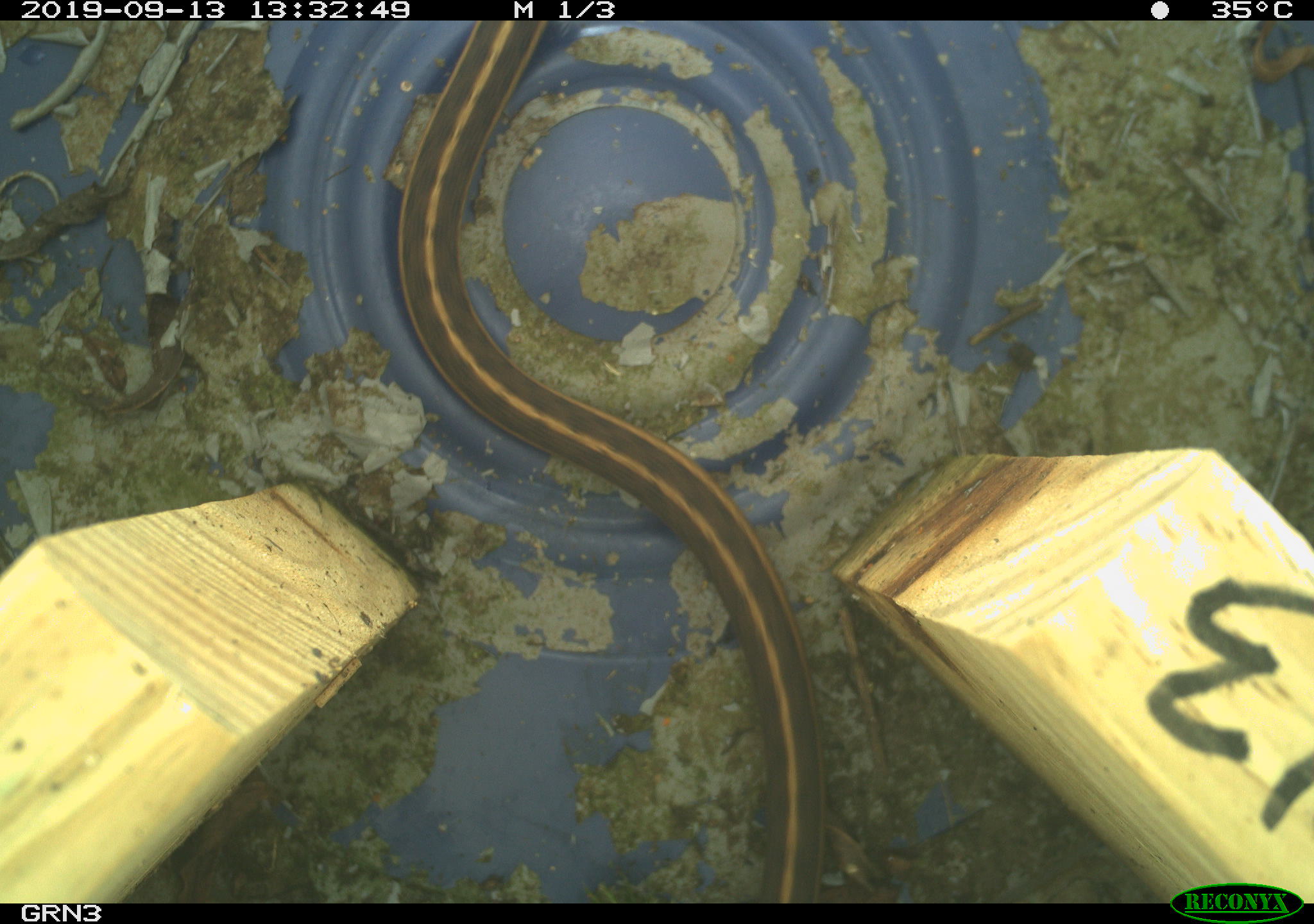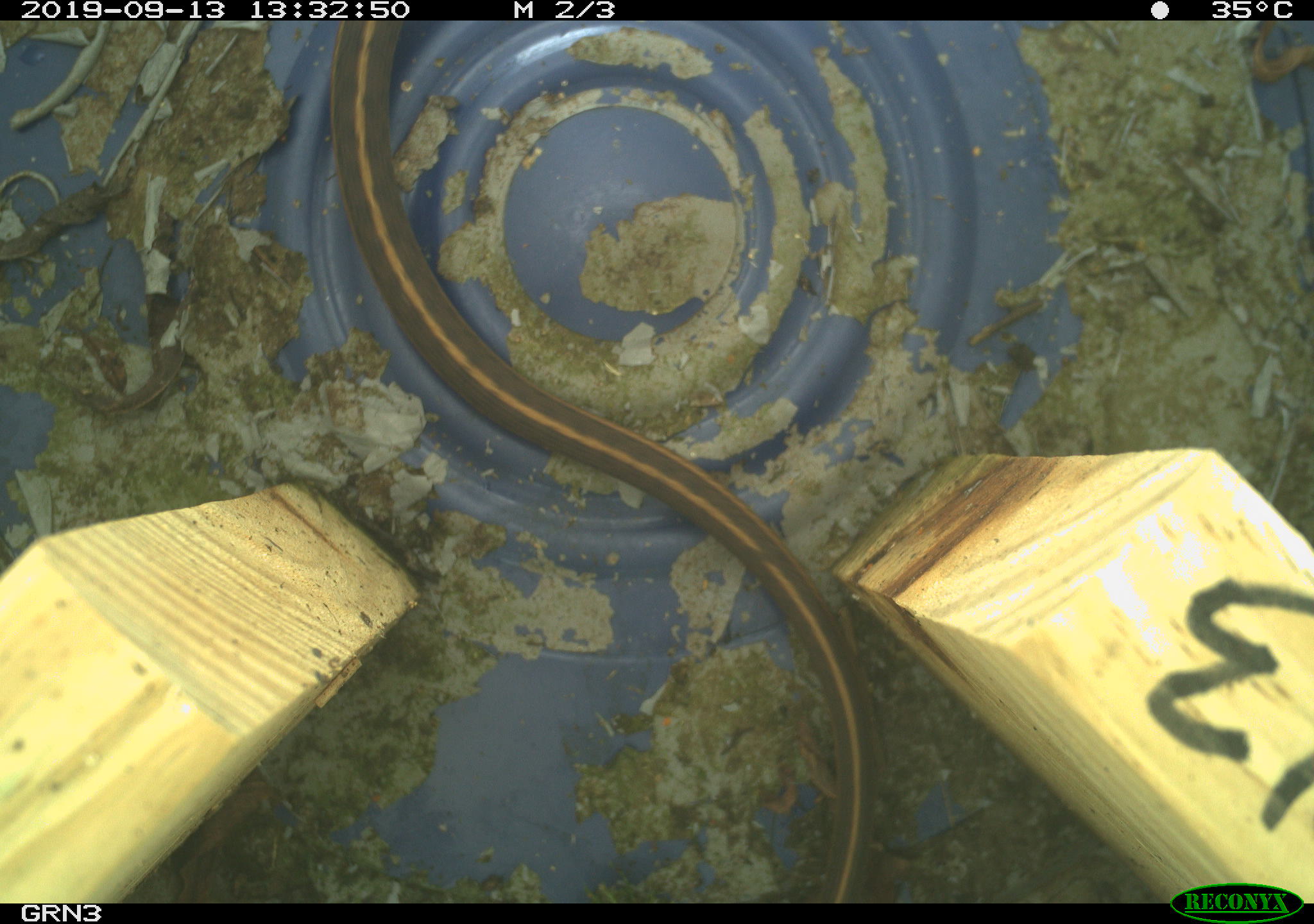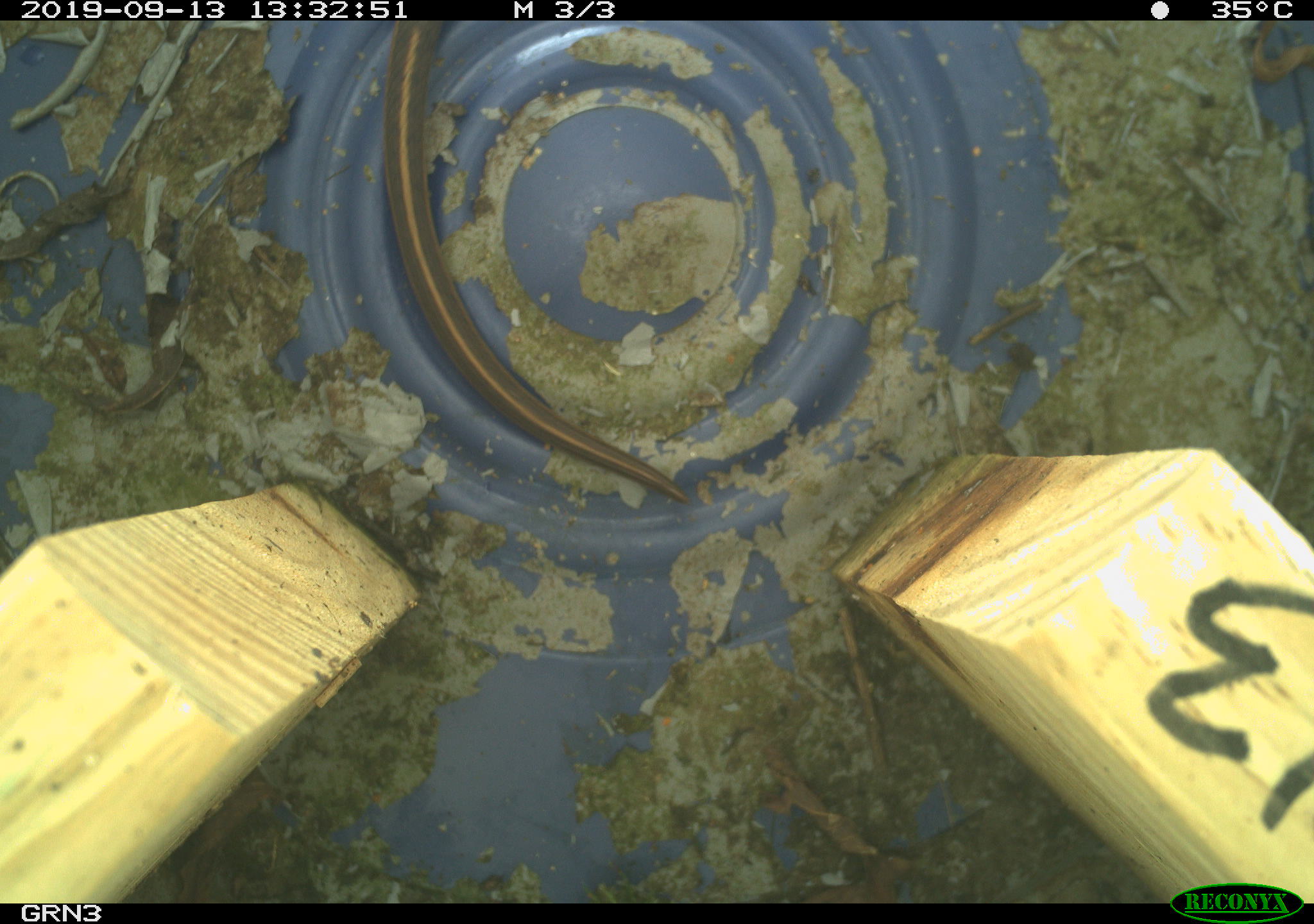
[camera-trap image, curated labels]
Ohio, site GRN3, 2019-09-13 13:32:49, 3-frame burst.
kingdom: Animalia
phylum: Chordata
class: Reptilia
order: Squamata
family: Colubridae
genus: Thamnophis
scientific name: Thamnophis sirtalis sirtalis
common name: eastern gartersnake